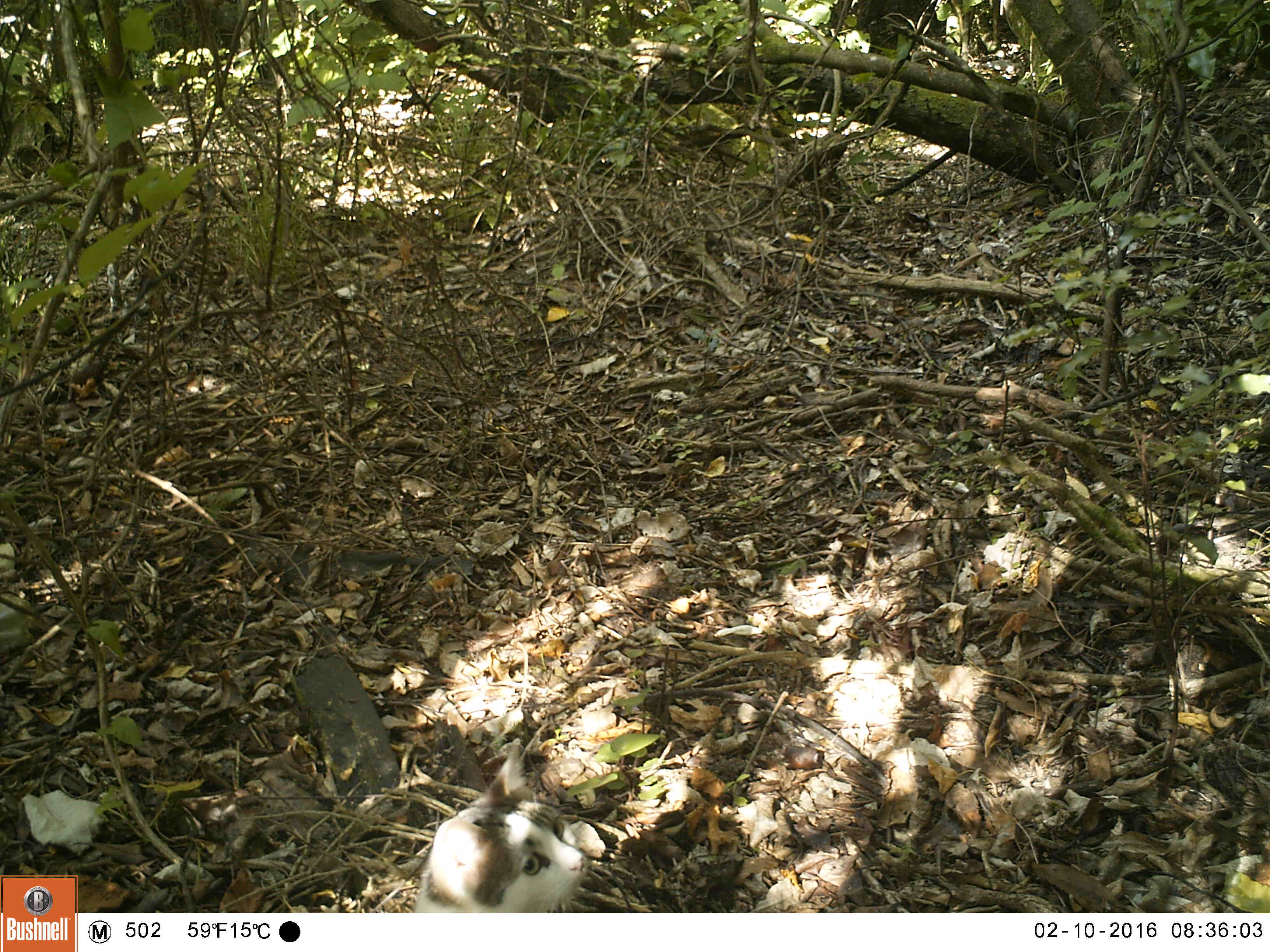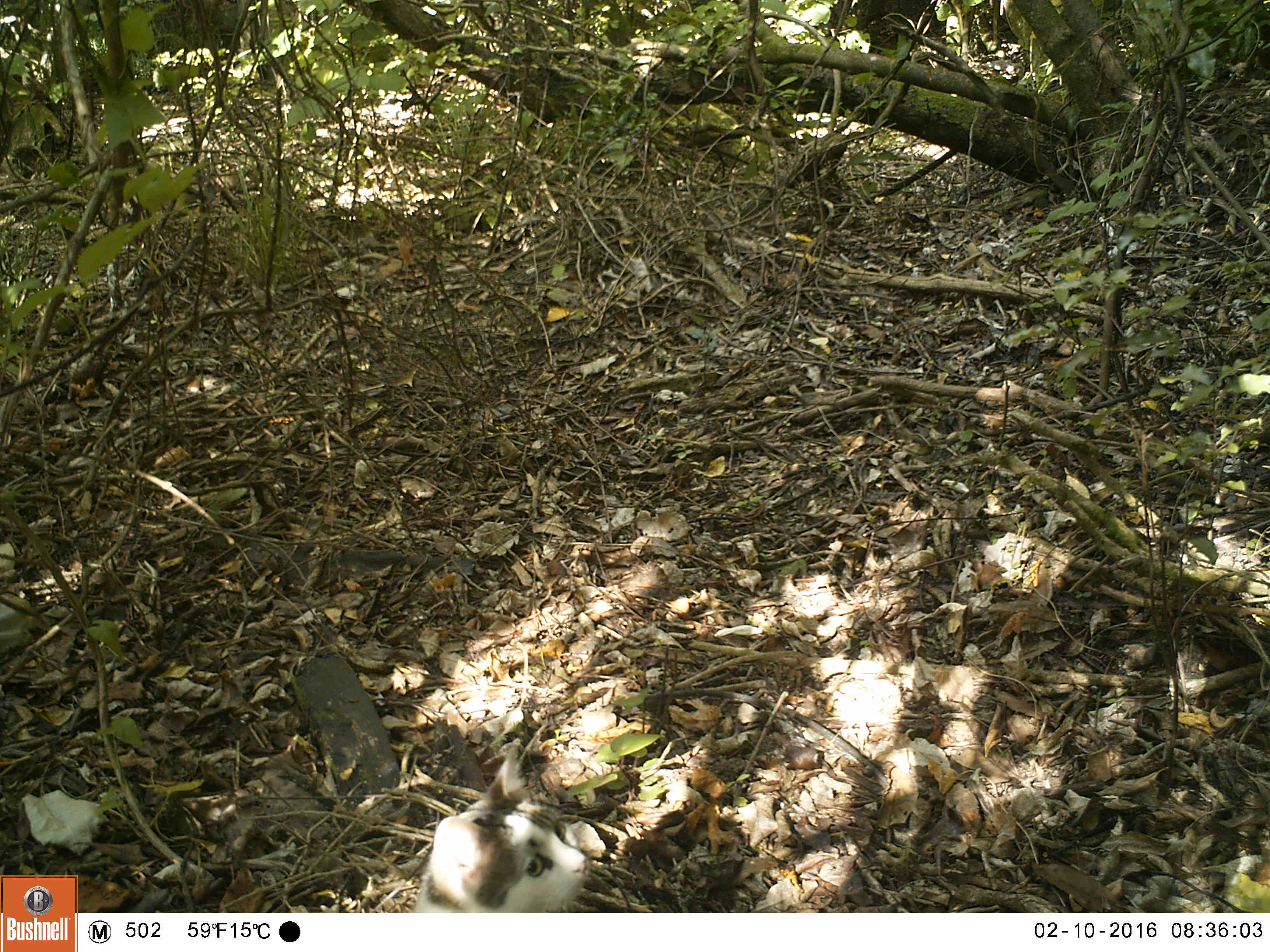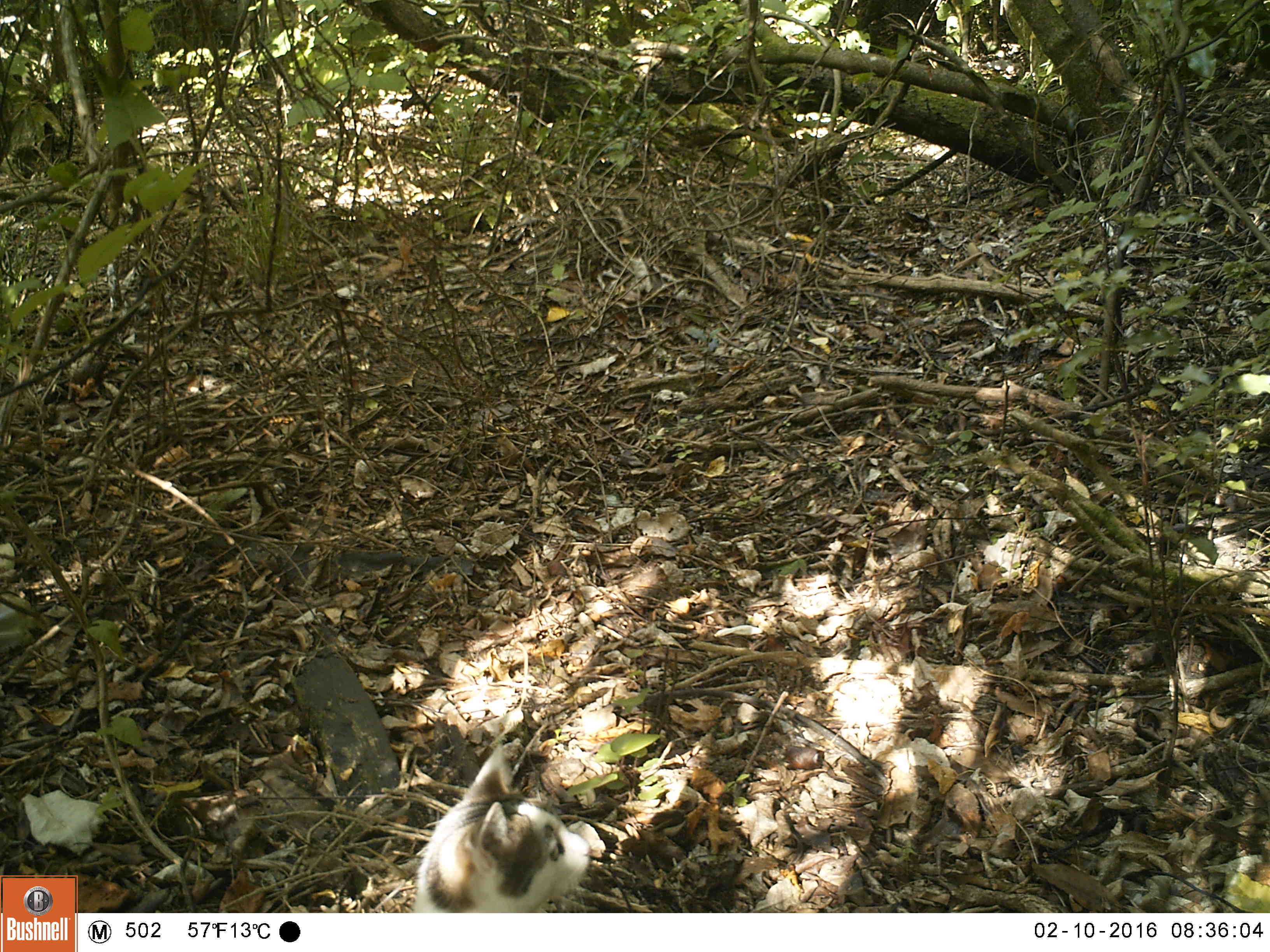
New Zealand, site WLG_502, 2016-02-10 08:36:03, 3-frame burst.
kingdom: Animalia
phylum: Chordata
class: Mammalia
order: Carnivora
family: Felidae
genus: Felis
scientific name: Felis catus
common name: domestic cat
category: cat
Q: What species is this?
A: Cat (domestic cat) (Felis catus).